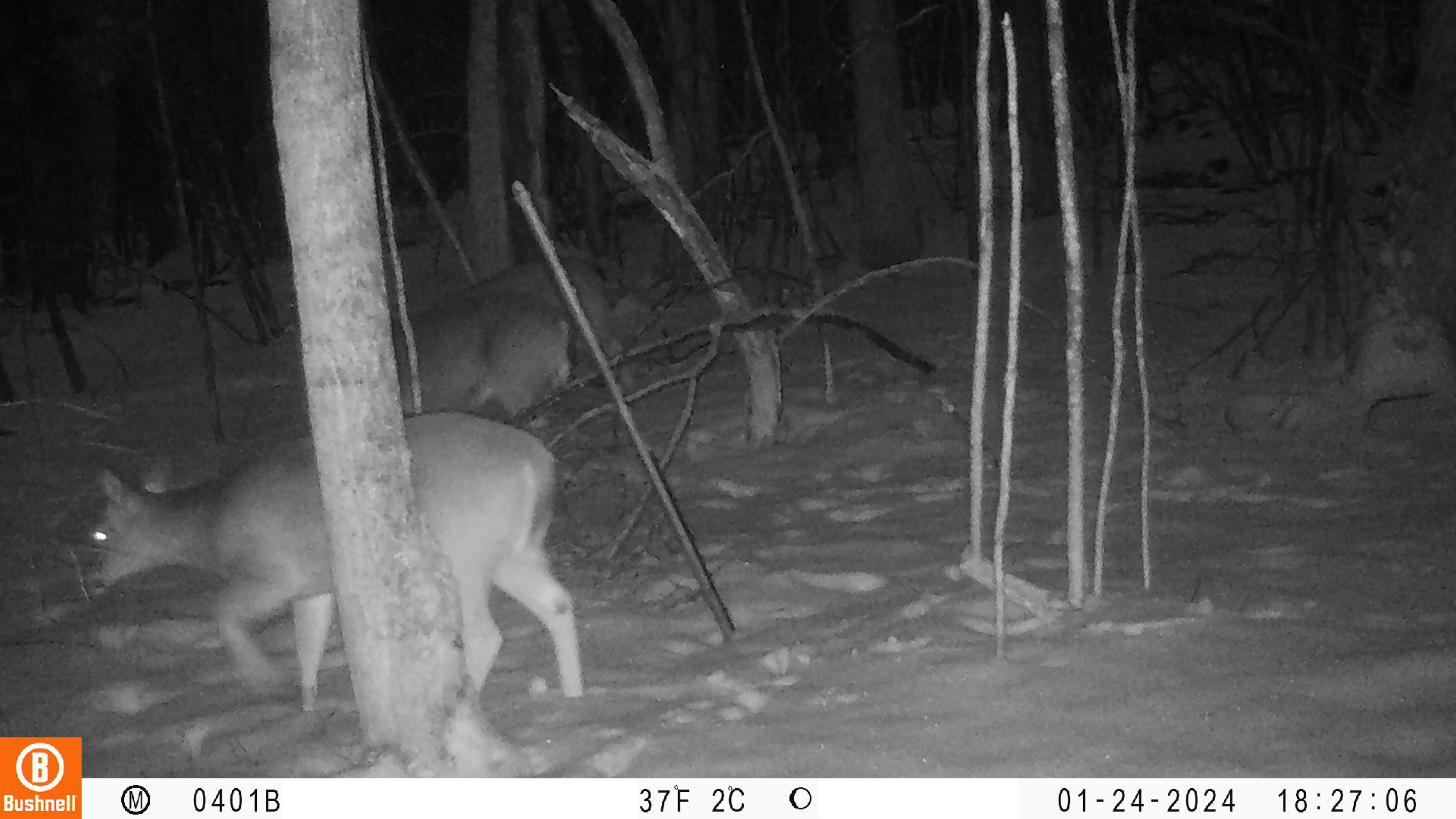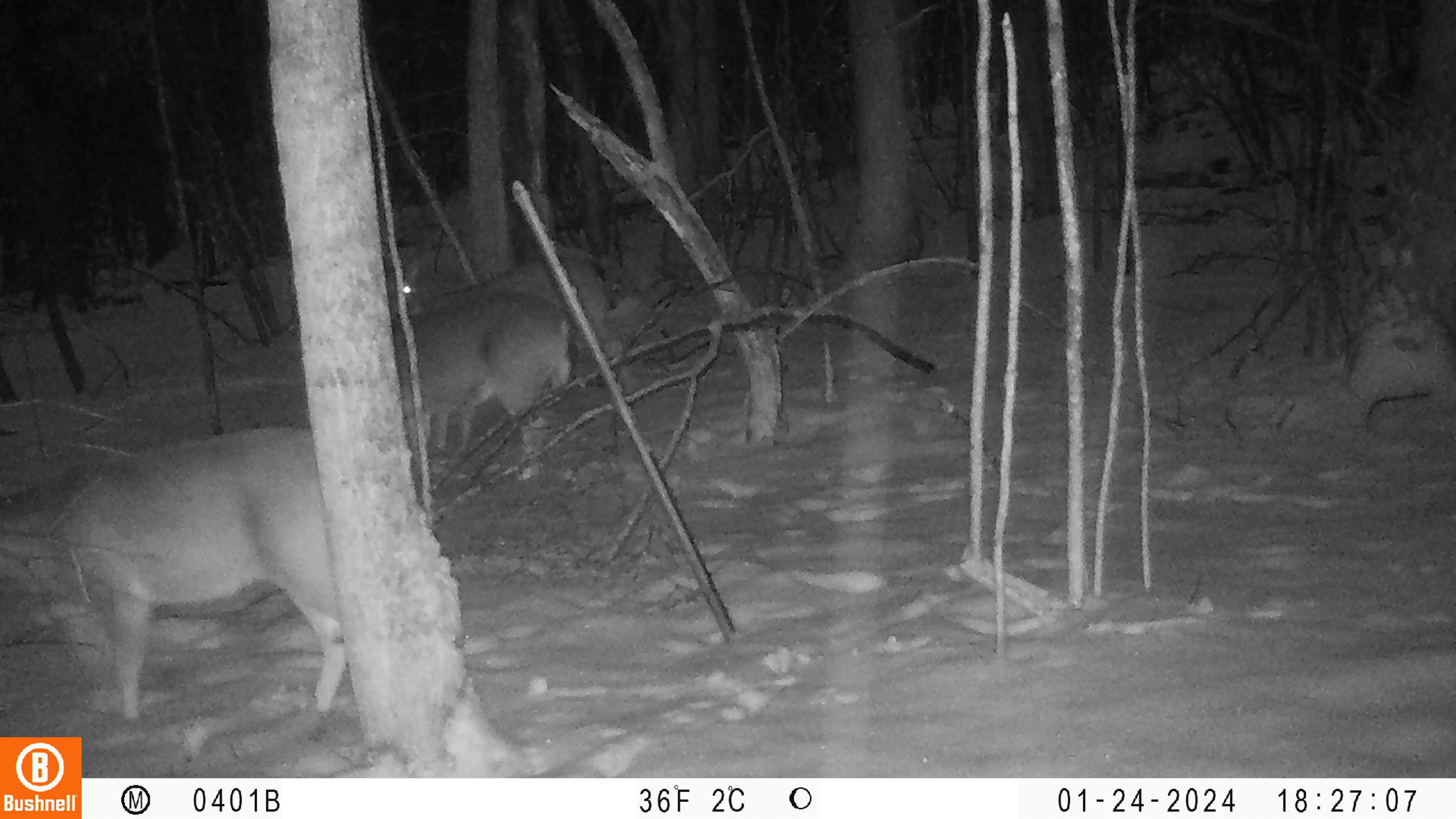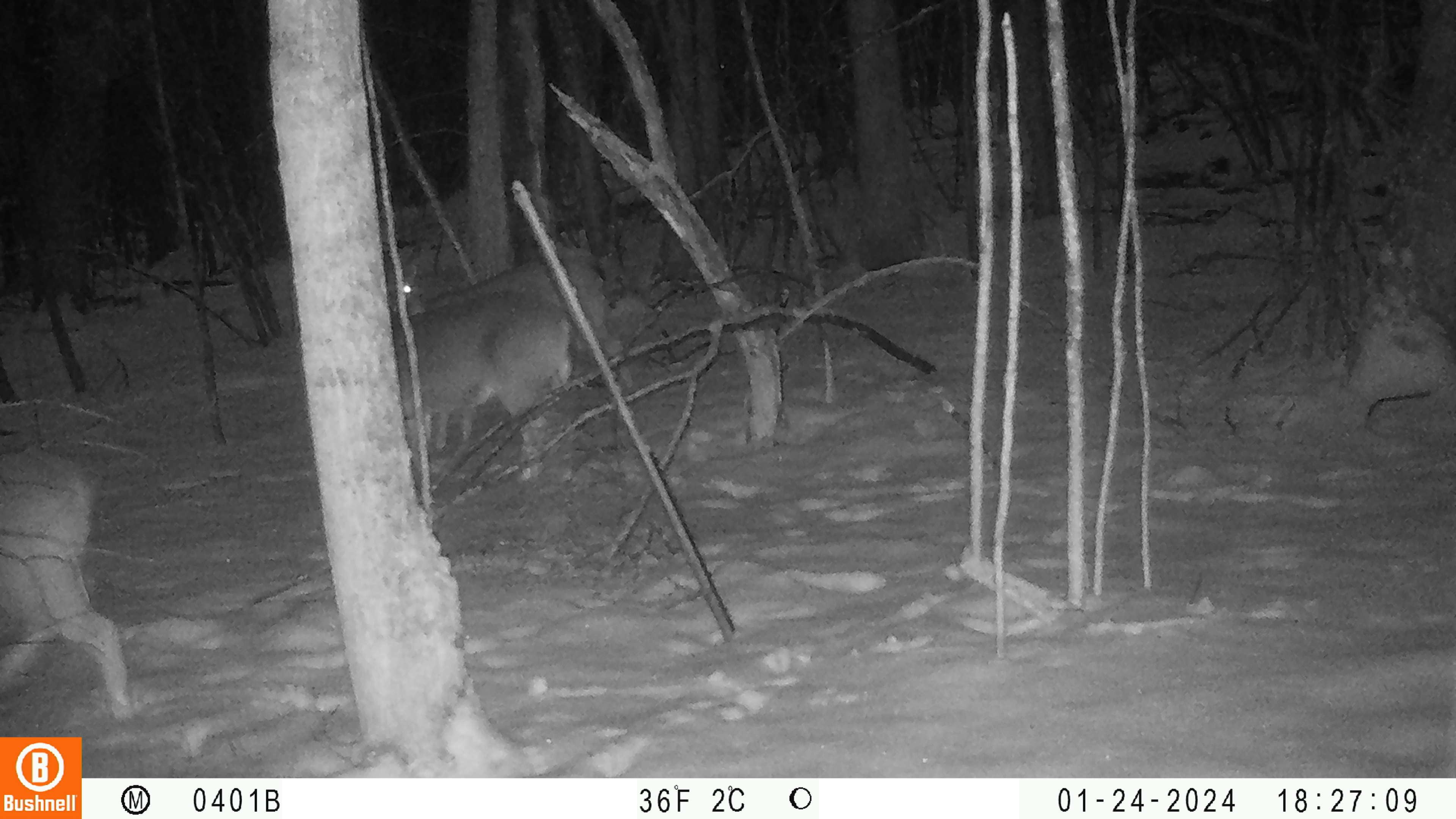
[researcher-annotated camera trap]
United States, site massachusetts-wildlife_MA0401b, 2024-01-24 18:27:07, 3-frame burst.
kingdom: Animalia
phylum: Chordata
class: Mammalia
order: Artiodactyla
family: Cervidae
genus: Odocoileus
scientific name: Odocoileus virginianus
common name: white-tailed deer